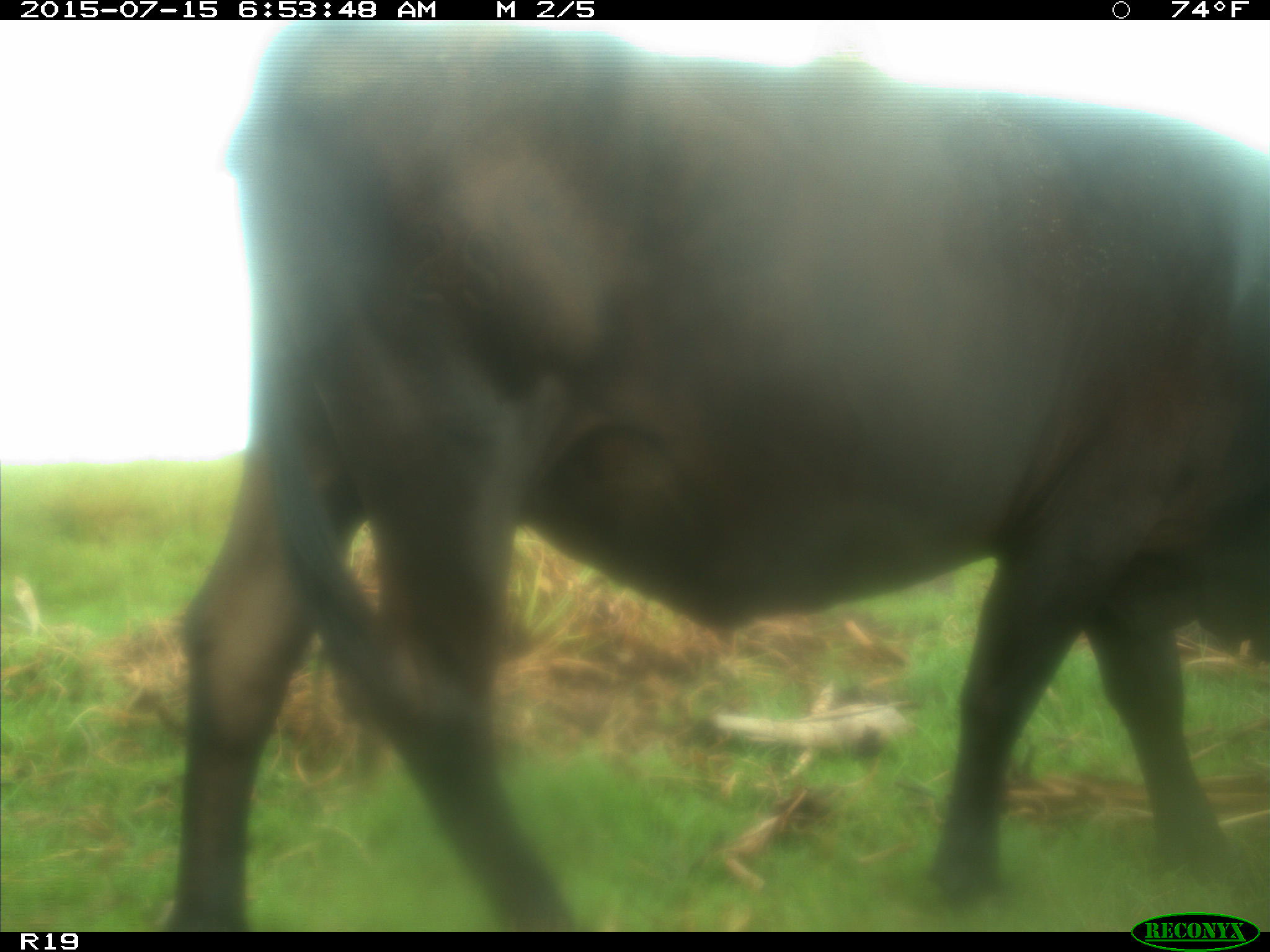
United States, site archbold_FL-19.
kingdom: Animalia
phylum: Chordata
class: Mammalia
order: Artiodactyla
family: Bovidae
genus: Bos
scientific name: Bos taurus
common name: domestic cow